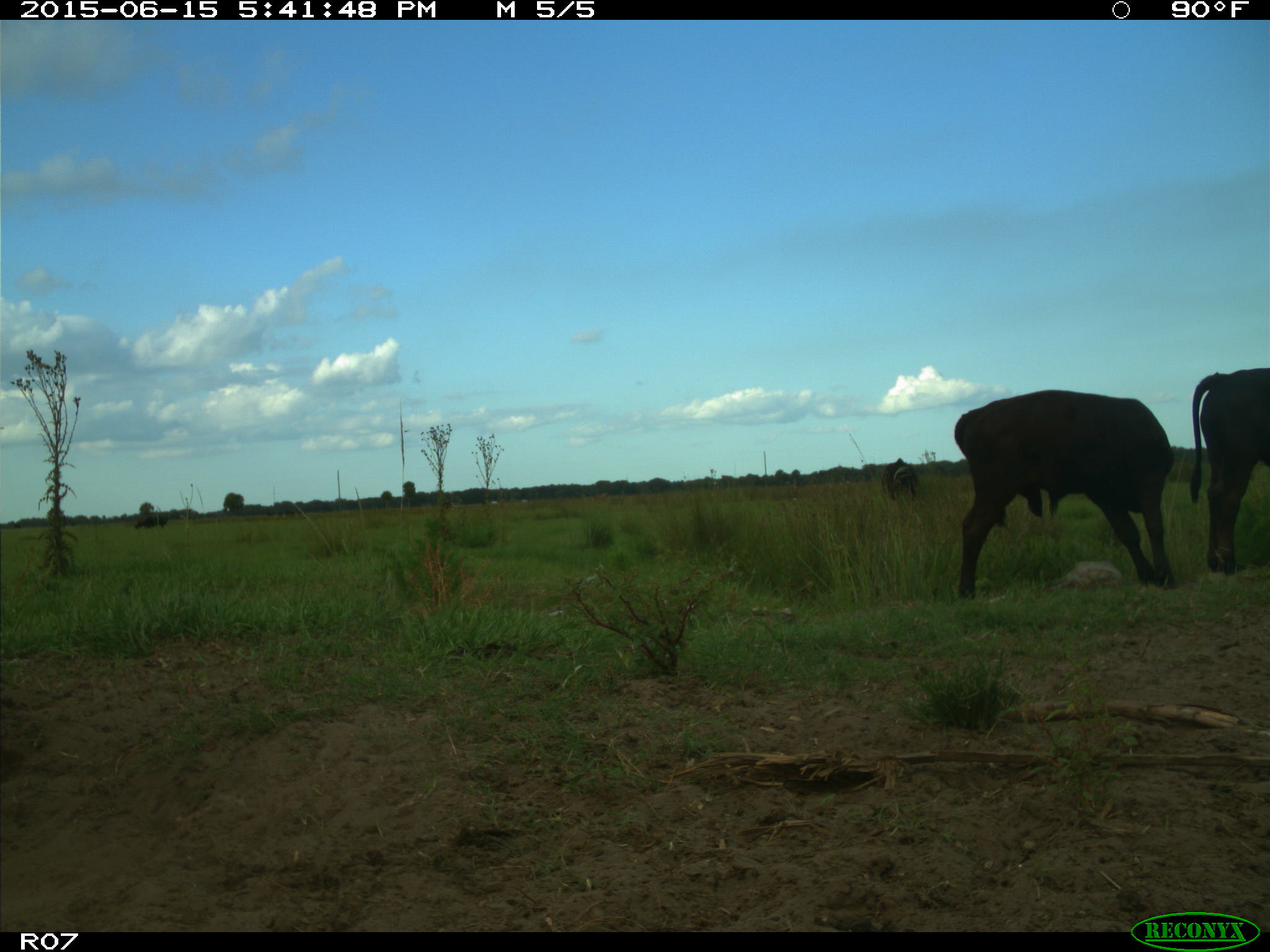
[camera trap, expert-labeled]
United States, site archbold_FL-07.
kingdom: Animalia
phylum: Chordata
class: Mammalia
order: Artiodactyla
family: Bovidae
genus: Bos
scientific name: Bos taurus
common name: domestic cow